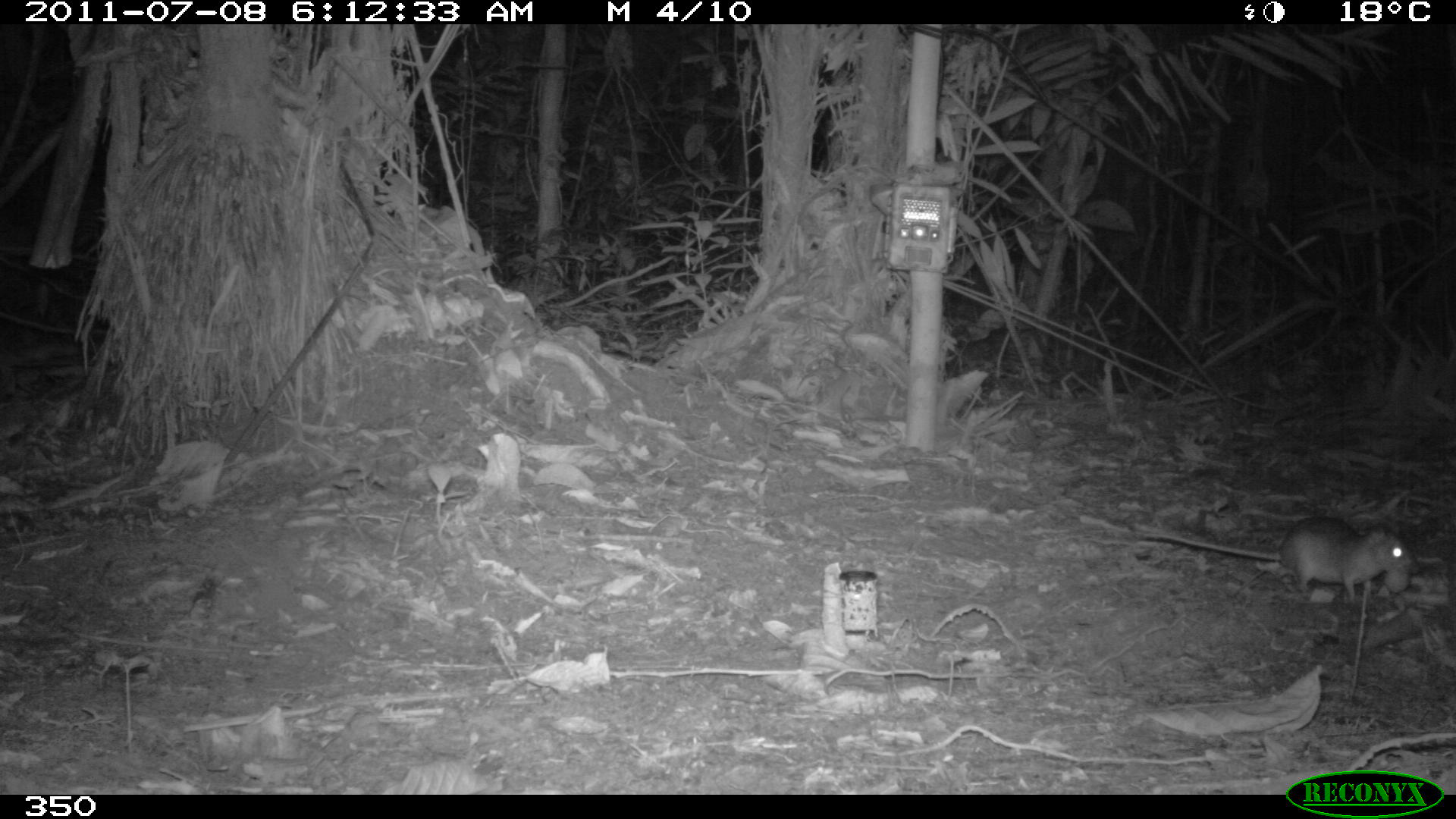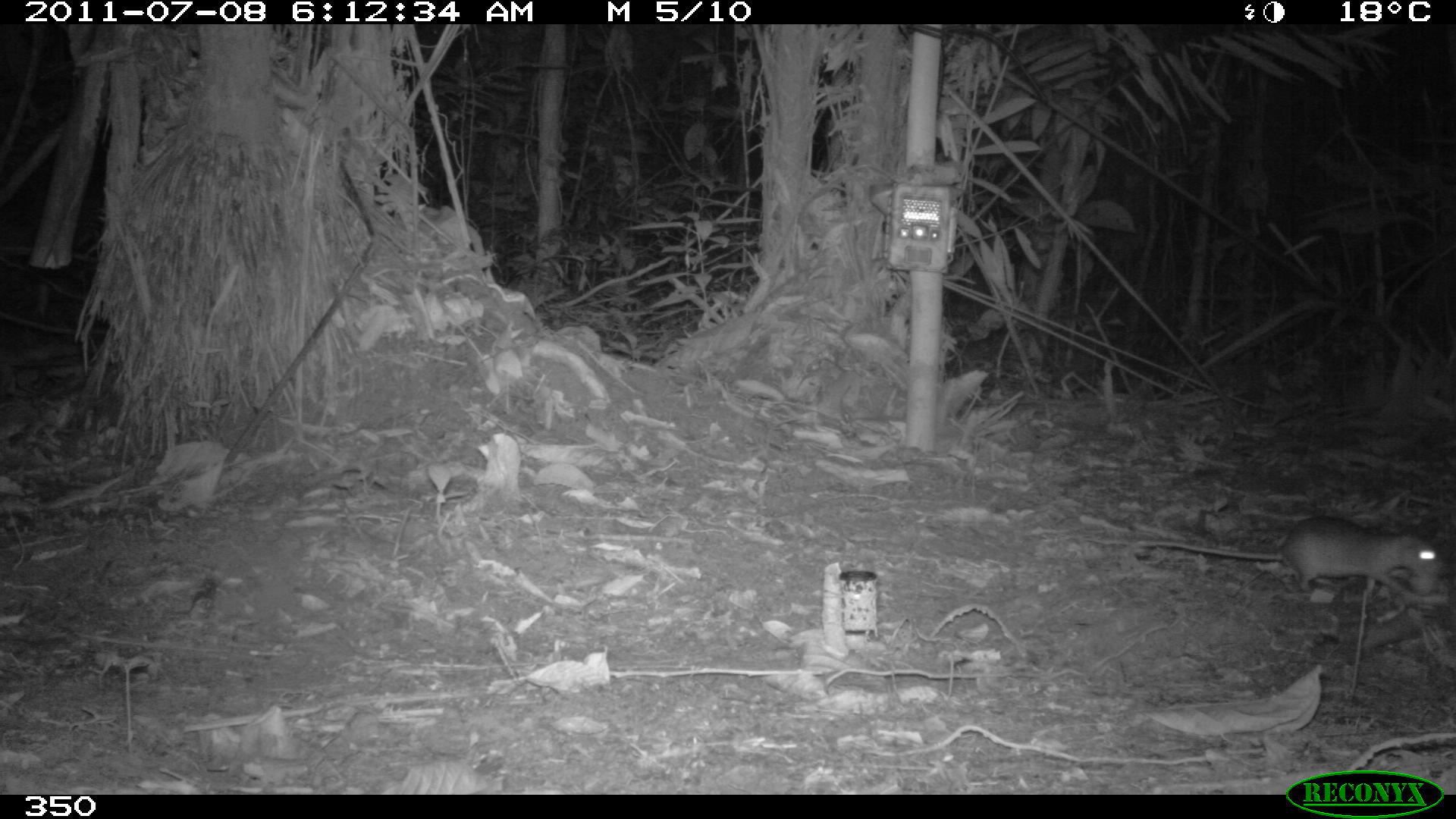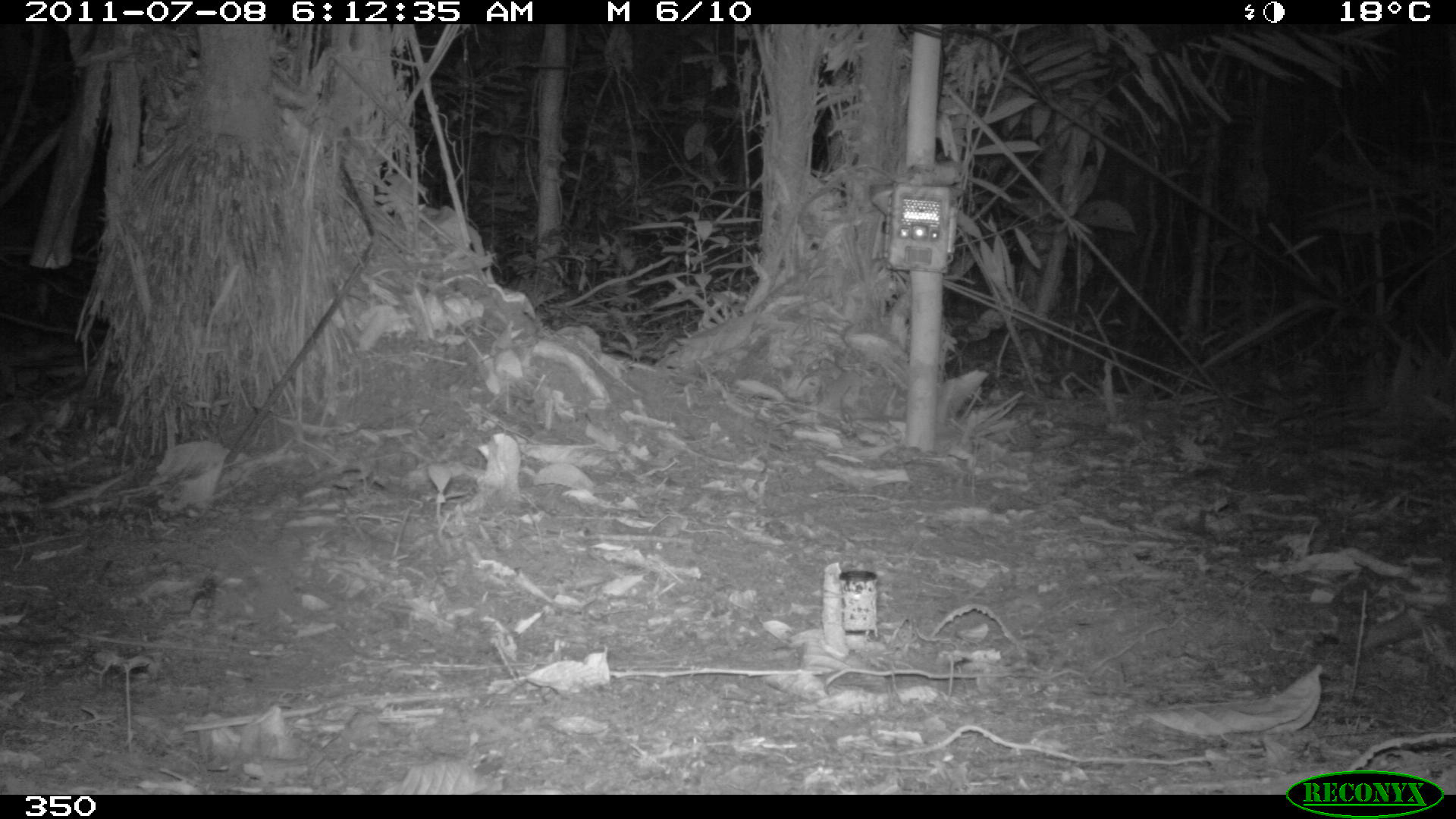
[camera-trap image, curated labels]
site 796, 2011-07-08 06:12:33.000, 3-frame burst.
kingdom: Animalia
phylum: Chordata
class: Mammalia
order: Rodentia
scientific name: Rodentia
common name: rodents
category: unknown rodent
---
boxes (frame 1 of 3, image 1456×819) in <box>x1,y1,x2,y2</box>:
unknown rodent: <box>1142,515,1417,600</box>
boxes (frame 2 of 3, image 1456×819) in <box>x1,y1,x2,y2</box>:
unknown rodent: <box>1132,514,1441,593</box>